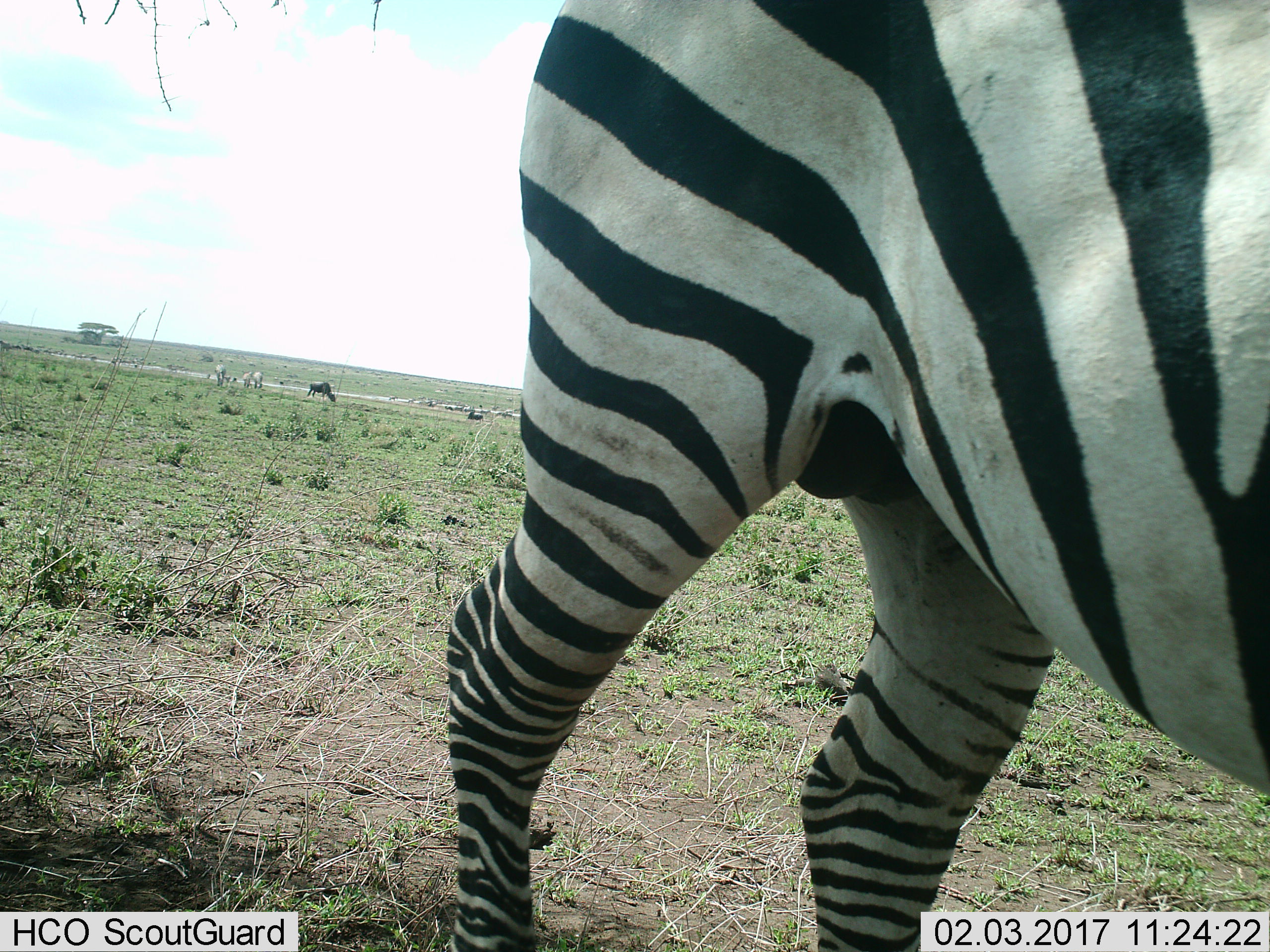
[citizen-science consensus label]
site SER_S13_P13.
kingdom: Animalia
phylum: Chordata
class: Mammalia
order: Perissodactyla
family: Equidae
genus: Equus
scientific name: Equus quagga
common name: plains zebra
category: zebraplains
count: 4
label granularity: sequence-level